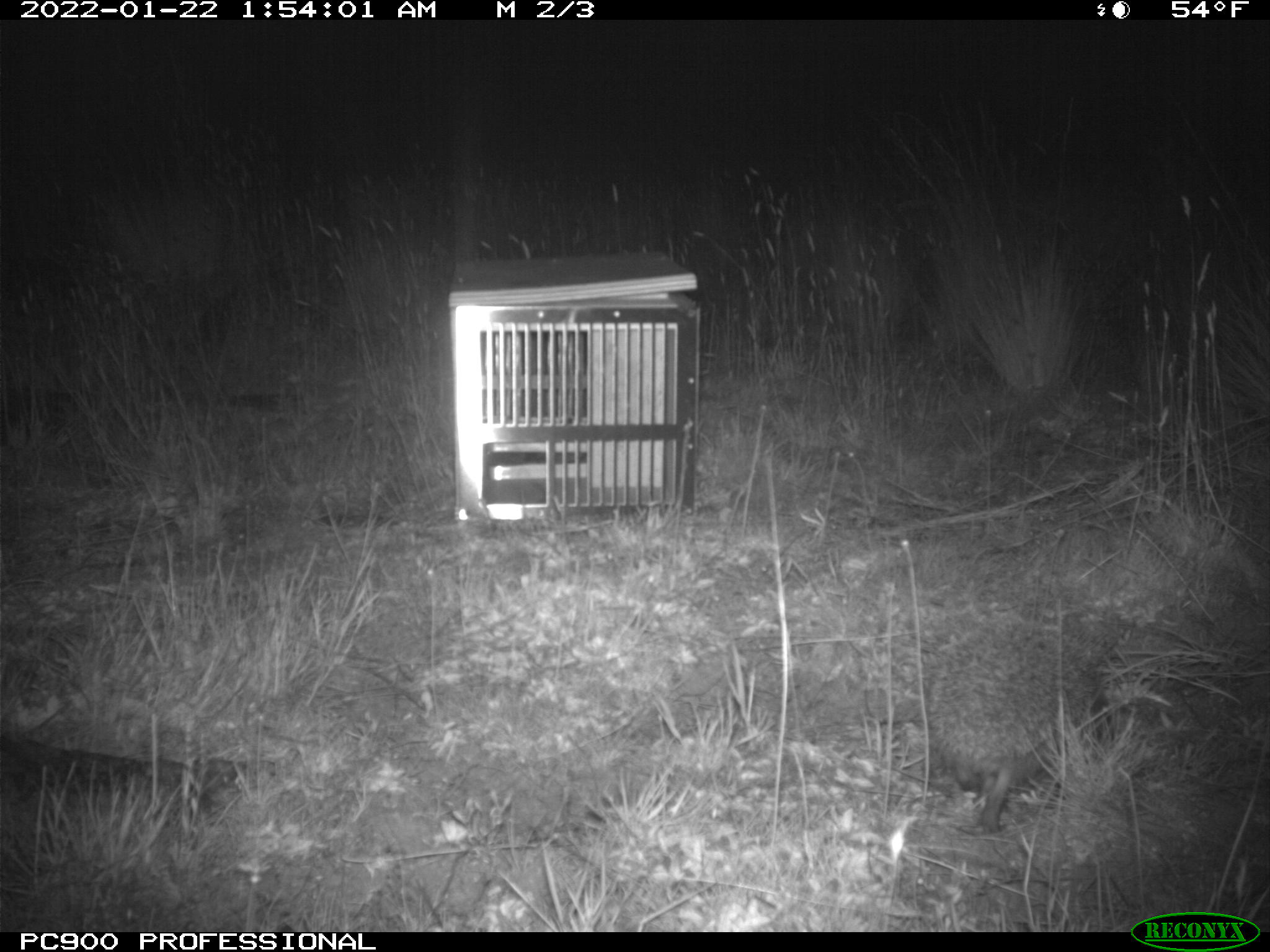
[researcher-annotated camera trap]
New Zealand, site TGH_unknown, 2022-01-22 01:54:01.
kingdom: Animalia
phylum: Chordata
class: Mammalia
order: Eulipotyphla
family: Erinaceidae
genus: Erinaceus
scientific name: Erinaceus europaeus europaeus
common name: european hedgehog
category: hedgehog